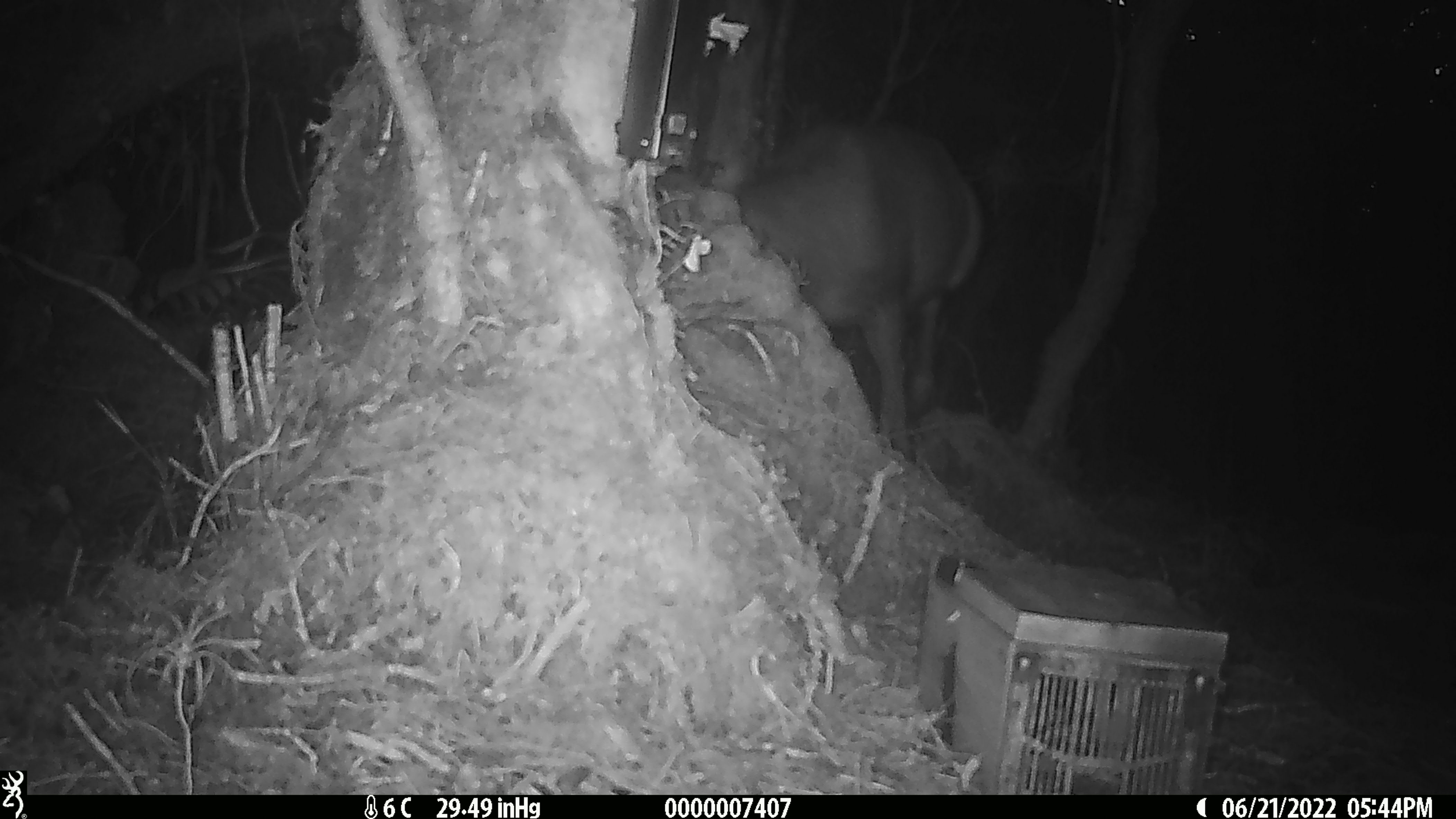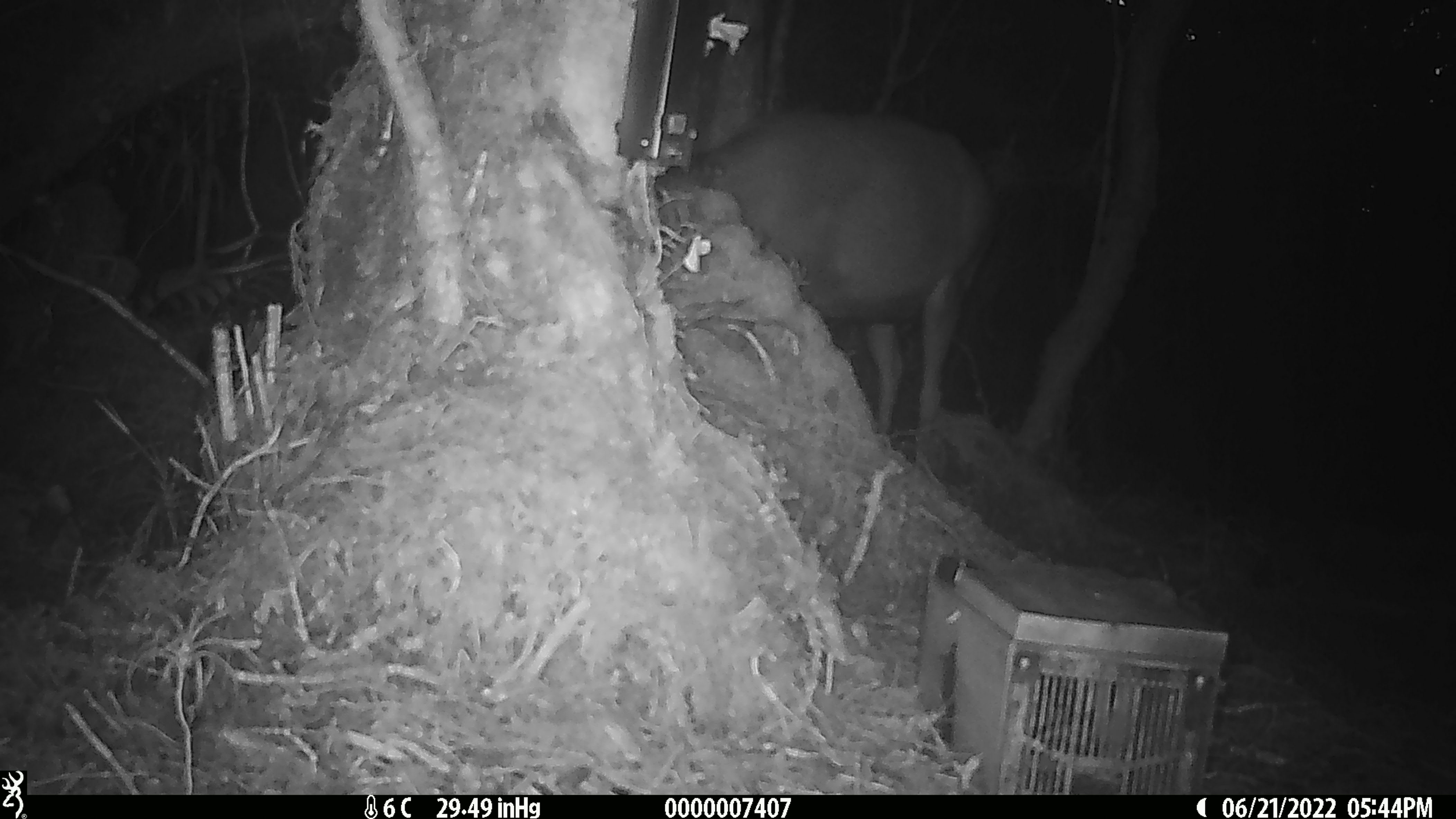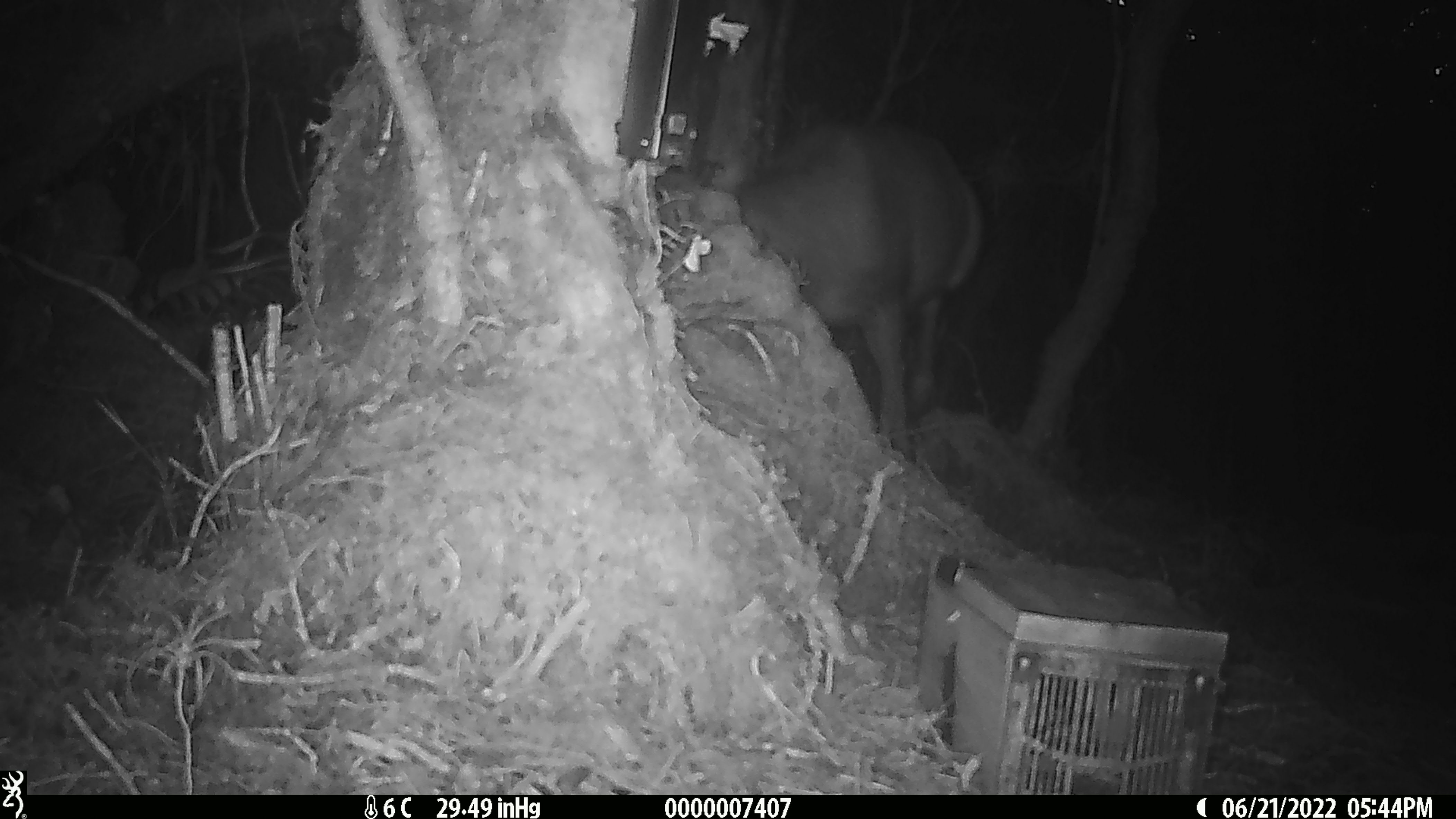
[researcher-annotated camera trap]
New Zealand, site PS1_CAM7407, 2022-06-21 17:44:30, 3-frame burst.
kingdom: Animalia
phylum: Chordata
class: Mammalia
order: Artiodactyla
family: Cervidae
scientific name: Cervidae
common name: deer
Deer (Cervidae).